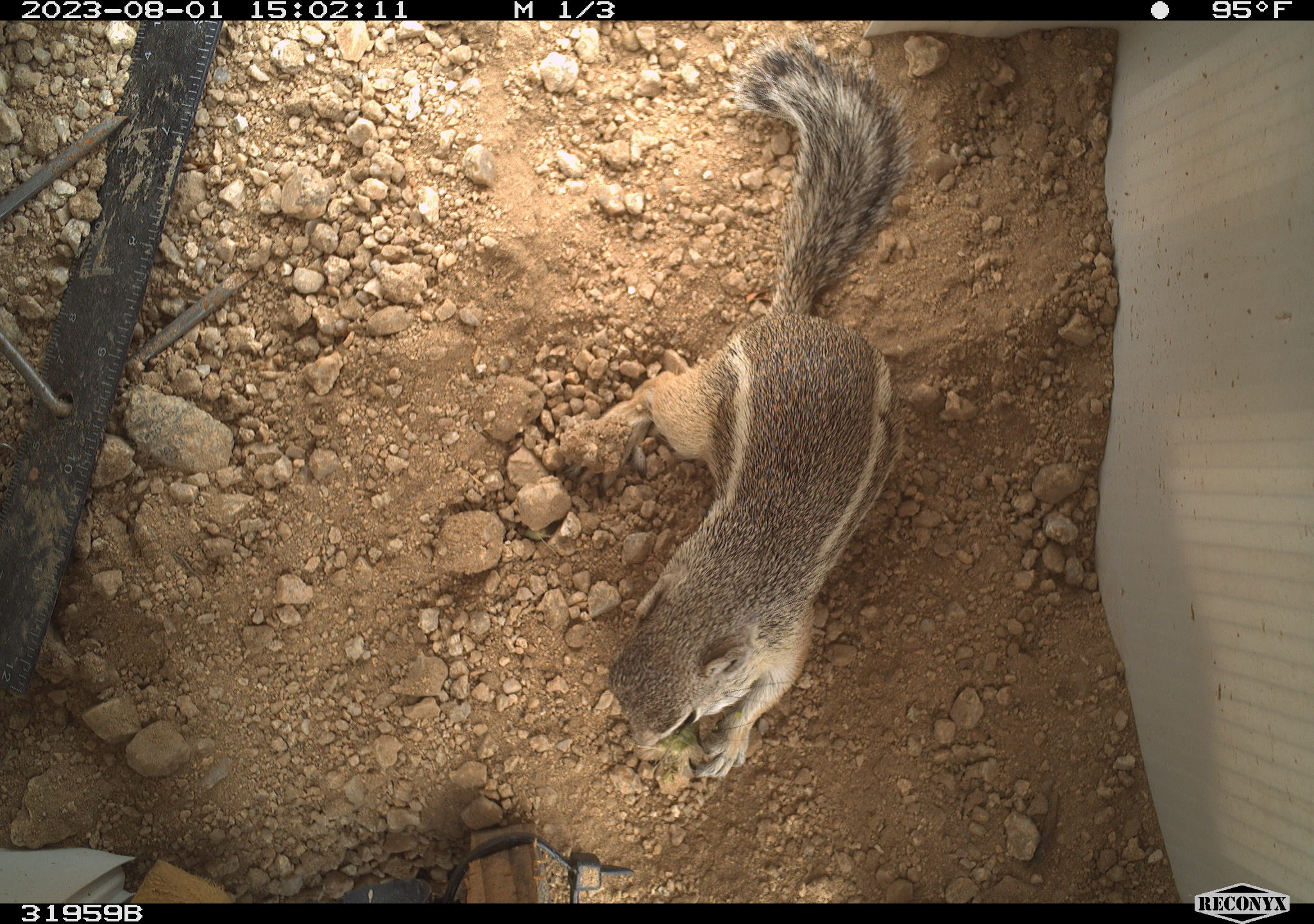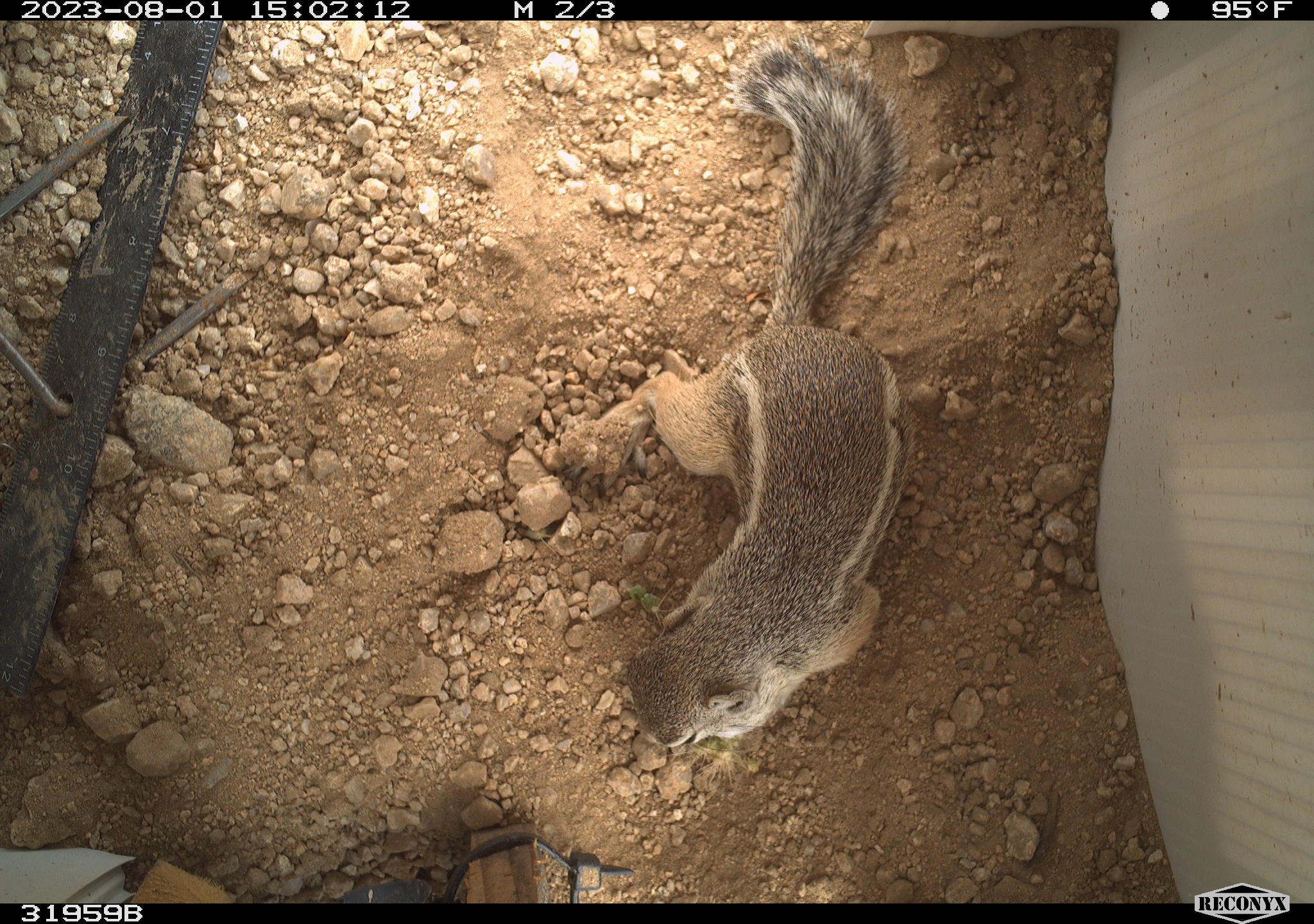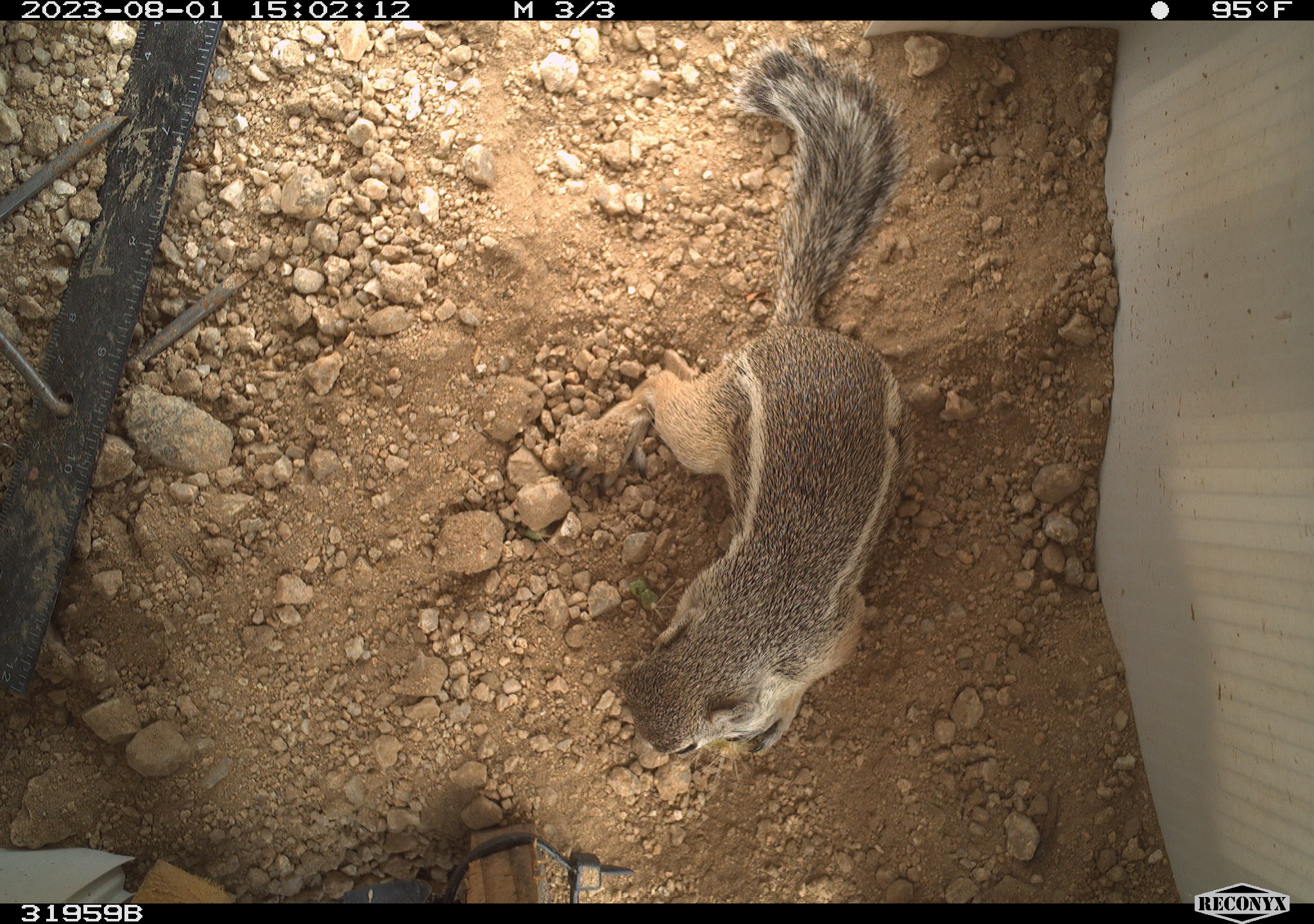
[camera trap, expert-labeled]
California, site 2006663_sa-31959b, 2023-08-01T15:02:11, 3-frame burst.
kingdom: Animalia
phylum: Chordata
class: Mammalia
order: Rodentia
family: Sciuridae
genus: Ammospermophilus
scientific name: Ammospermophilus leucurus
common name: white-tailed antelope squirrel